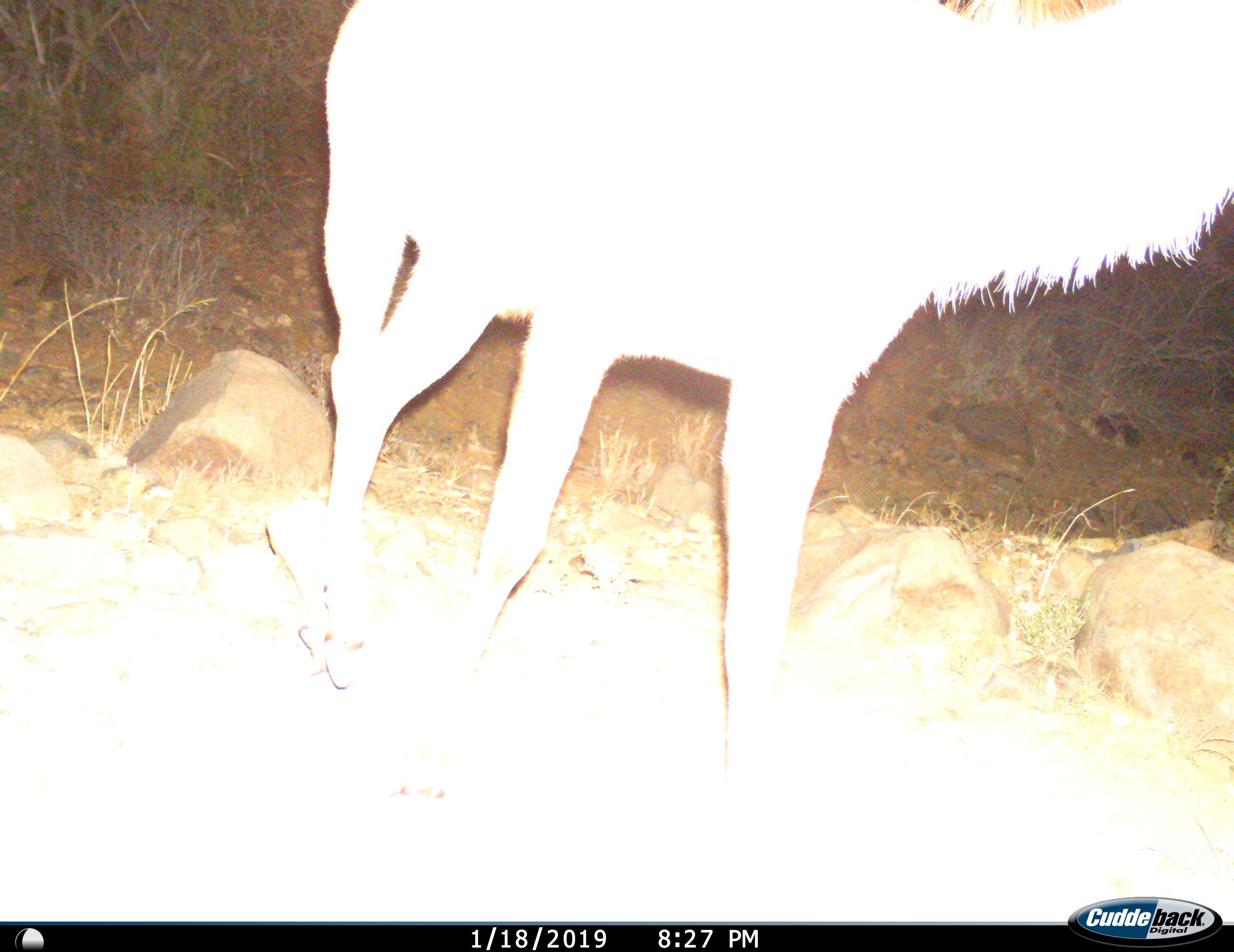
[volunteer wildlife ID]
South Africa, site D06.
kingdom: Animalia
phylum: Chordata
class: Mammalia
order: Artiodactyla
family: Bovidae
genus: Tragelaphus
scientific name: Tragelaphus strepsiceros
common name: greater kudu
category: kudu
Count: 1.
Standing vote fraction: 38%.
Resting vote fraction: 0%.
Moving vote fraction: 62%.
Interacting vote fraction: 0%.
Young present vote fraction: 0%.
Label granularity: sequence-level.